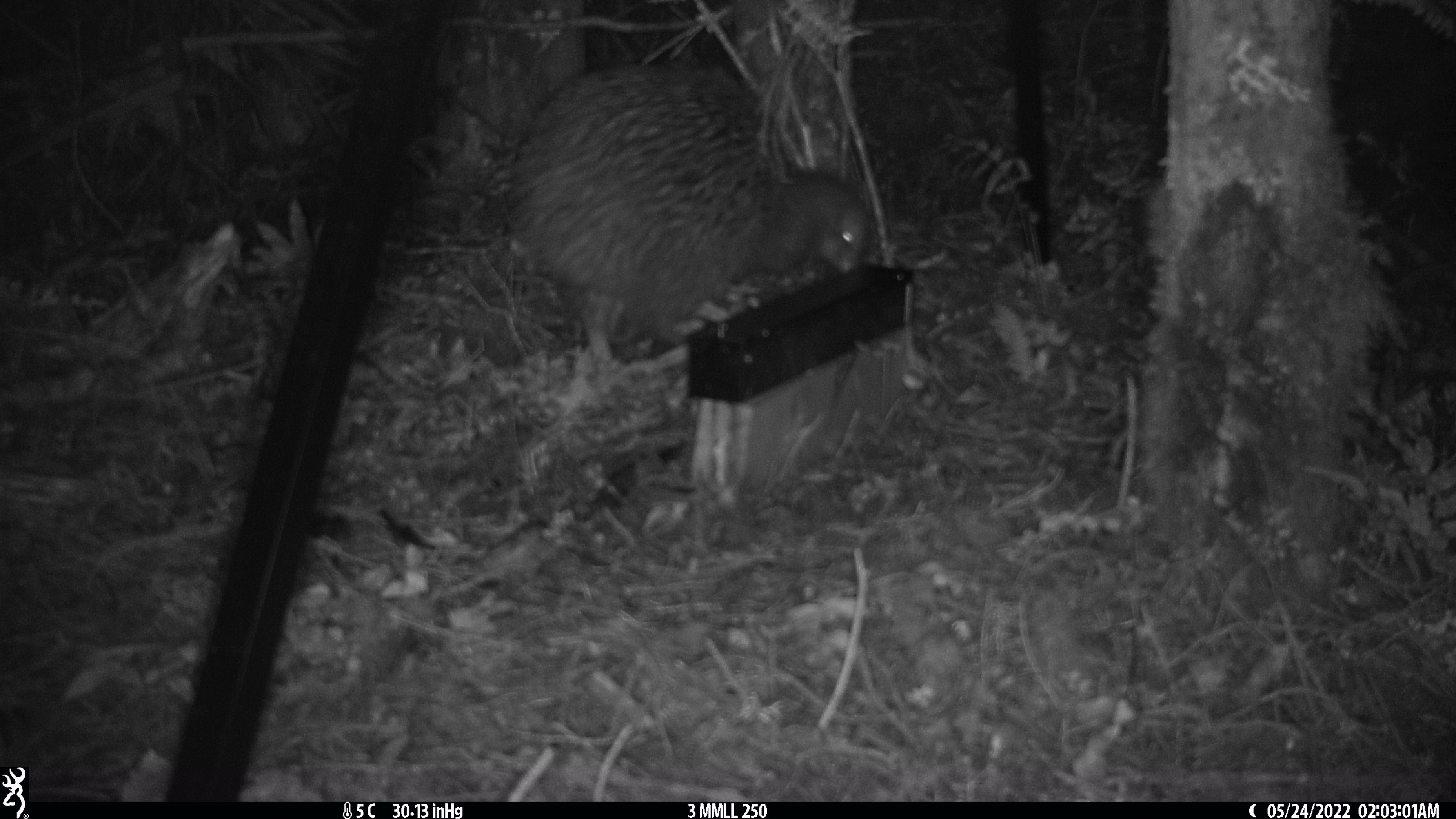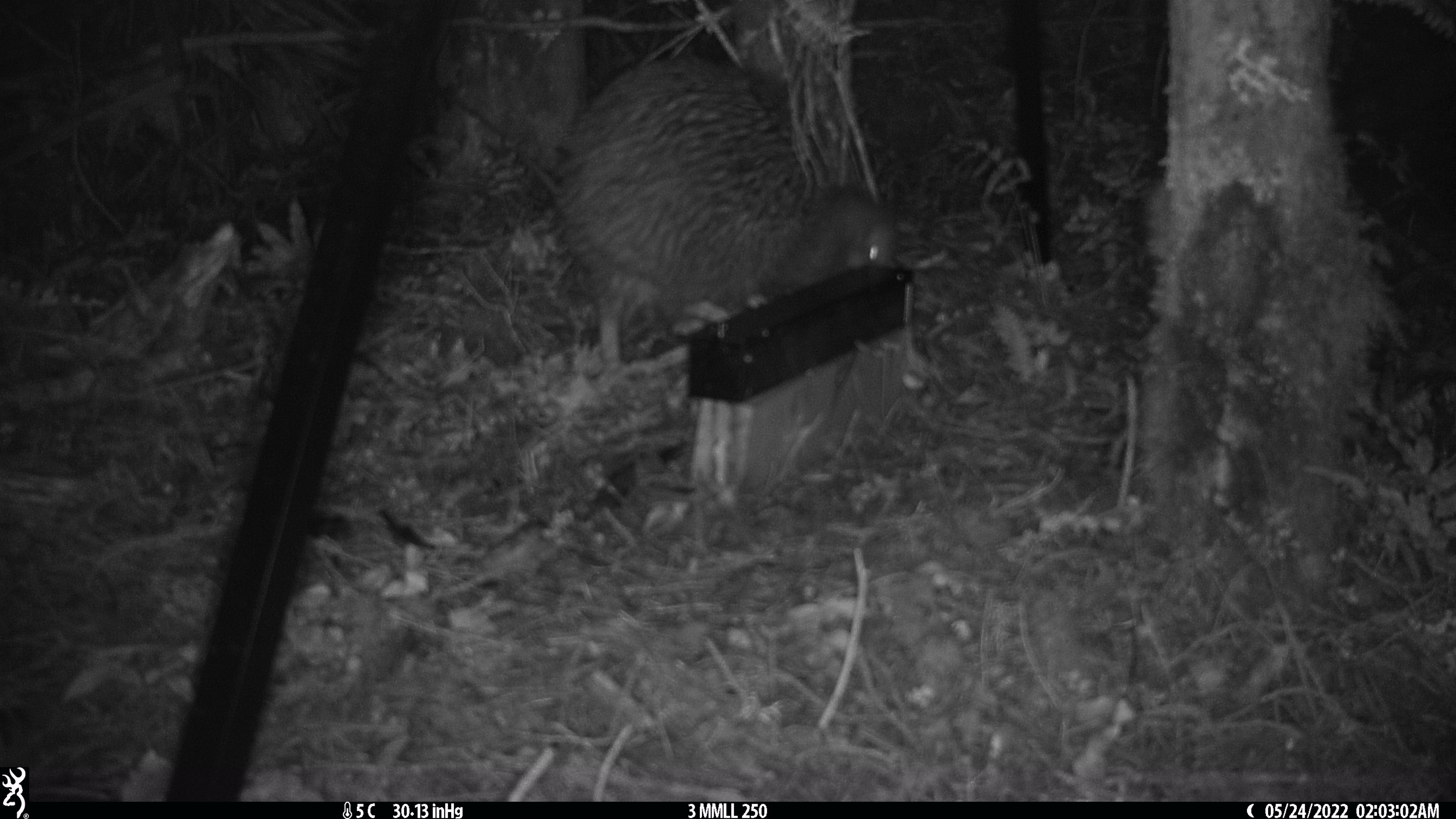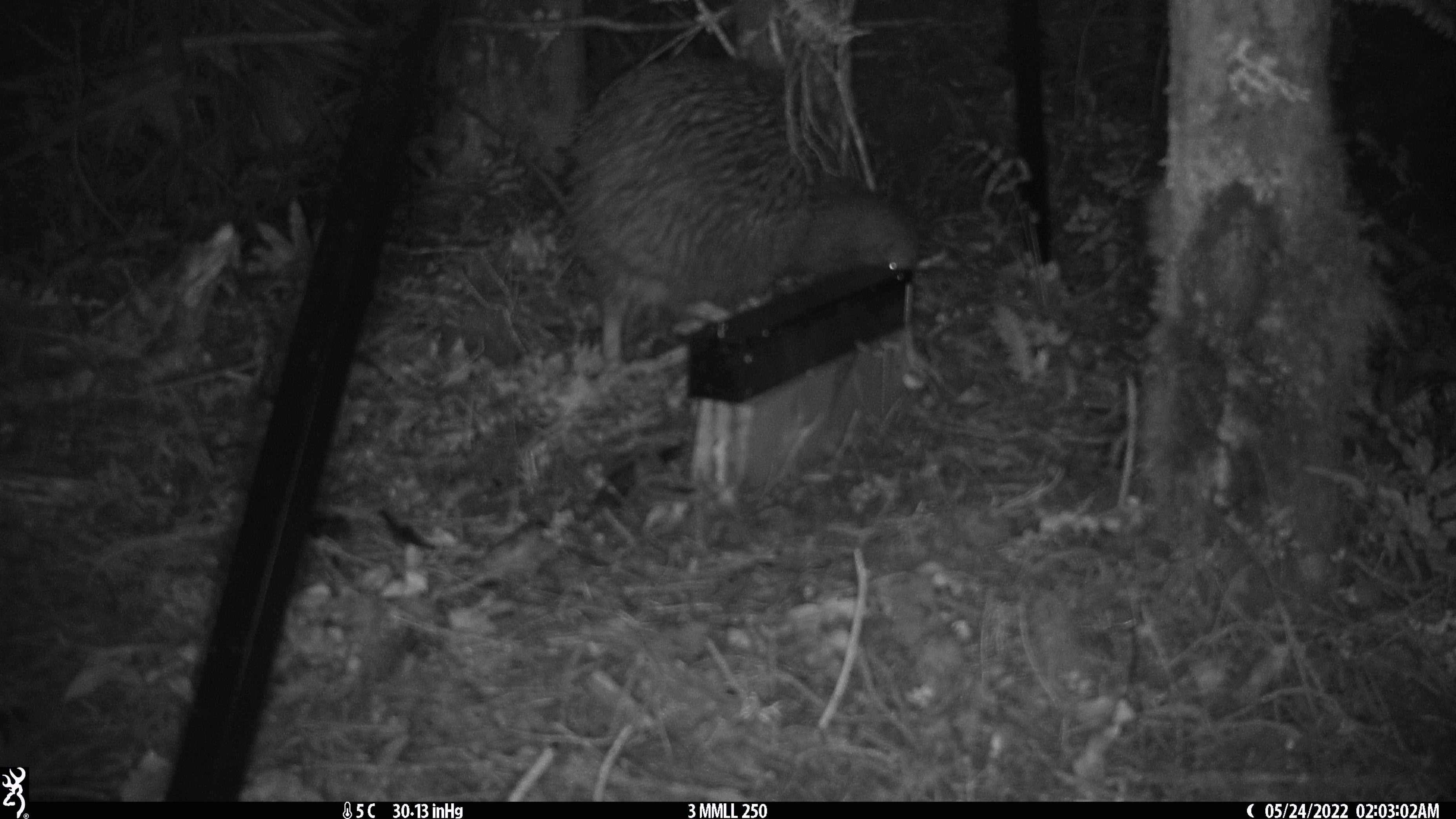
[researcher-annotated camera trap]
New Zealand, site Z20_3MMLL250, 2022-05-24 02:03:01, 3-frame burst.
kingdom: Animalia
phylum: Chordata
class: Aves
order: Apterygiformes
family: Apterygidae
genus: Apteryx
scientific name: Apteryx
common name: kiwi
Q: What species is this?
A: Kiwi (Apteryx).